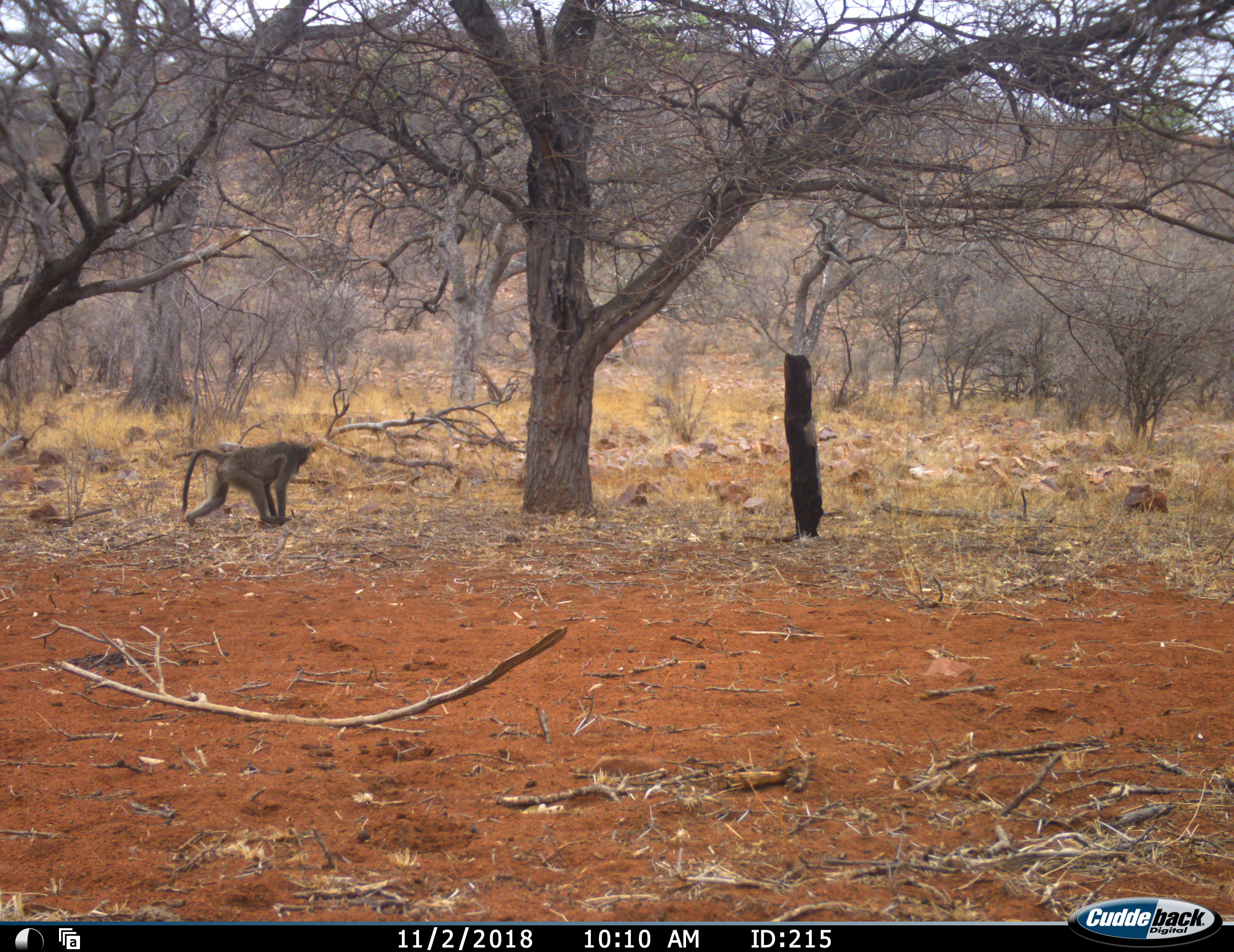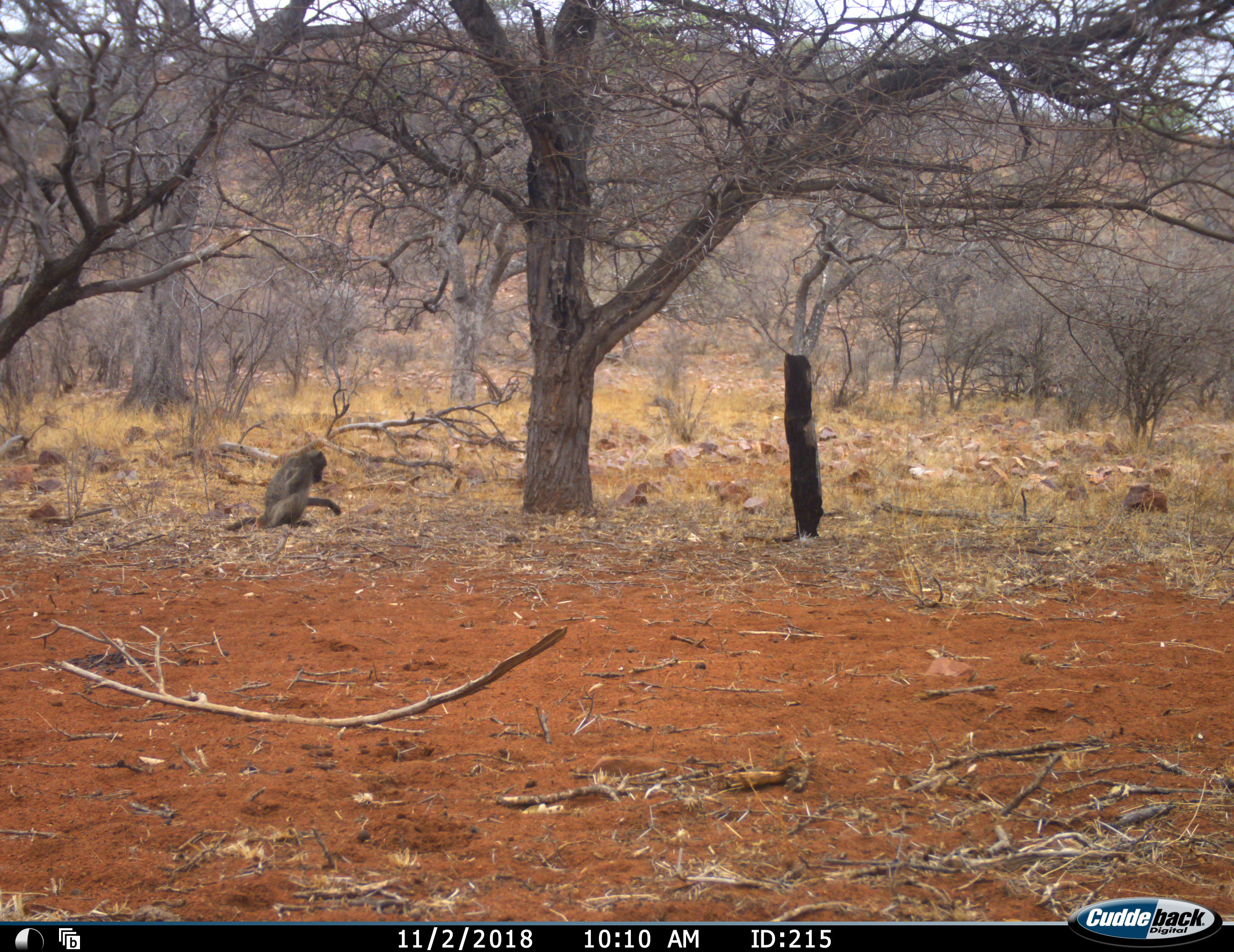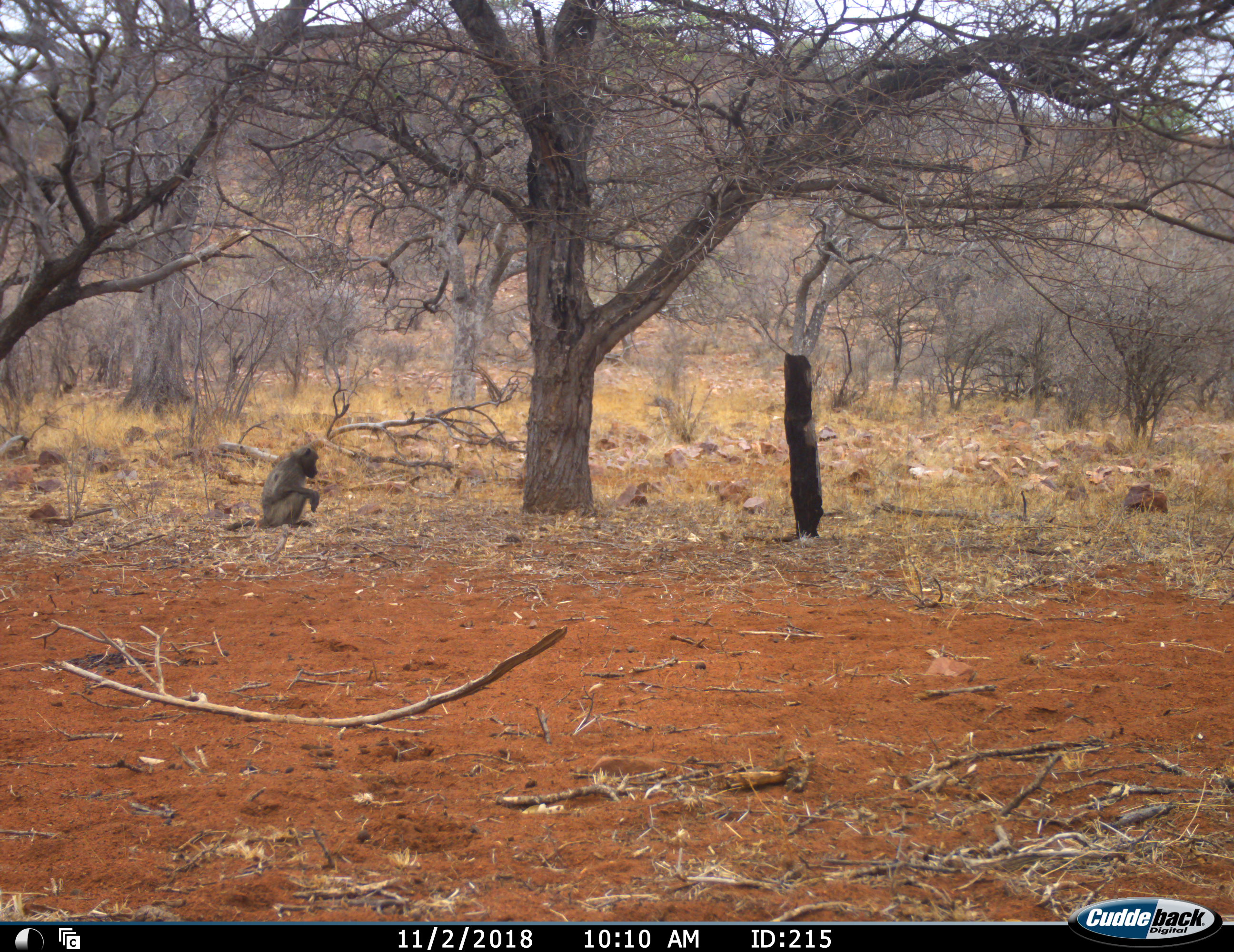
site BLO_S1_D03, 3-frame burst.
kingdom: Animalia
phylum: Chordata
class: Mammalia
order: Primates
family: Cercopithecidae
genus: Papio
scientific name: Papio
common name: baboon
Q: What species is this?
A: Baboon (Papio).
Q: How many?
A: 1.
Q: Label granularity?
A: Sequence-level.